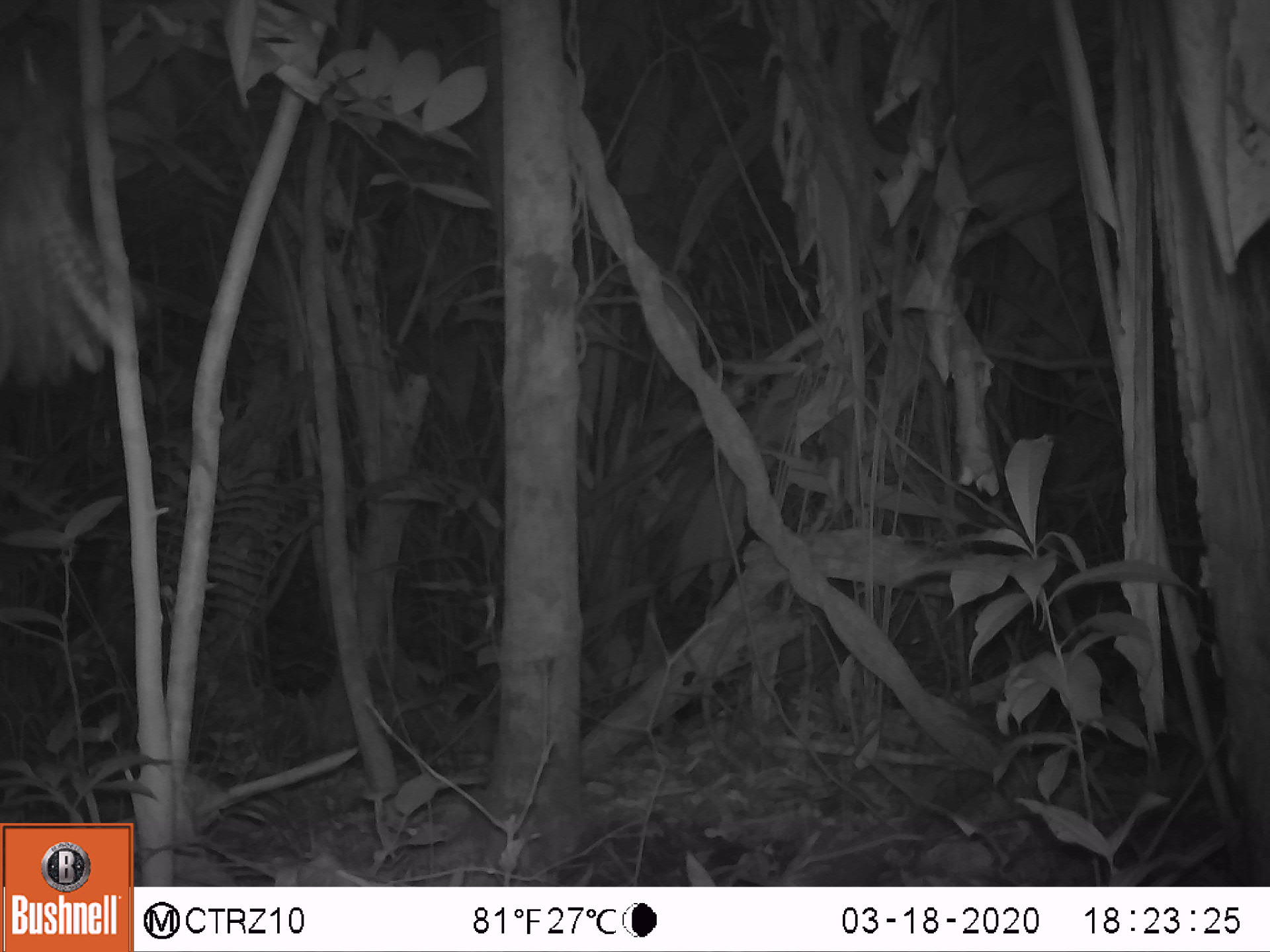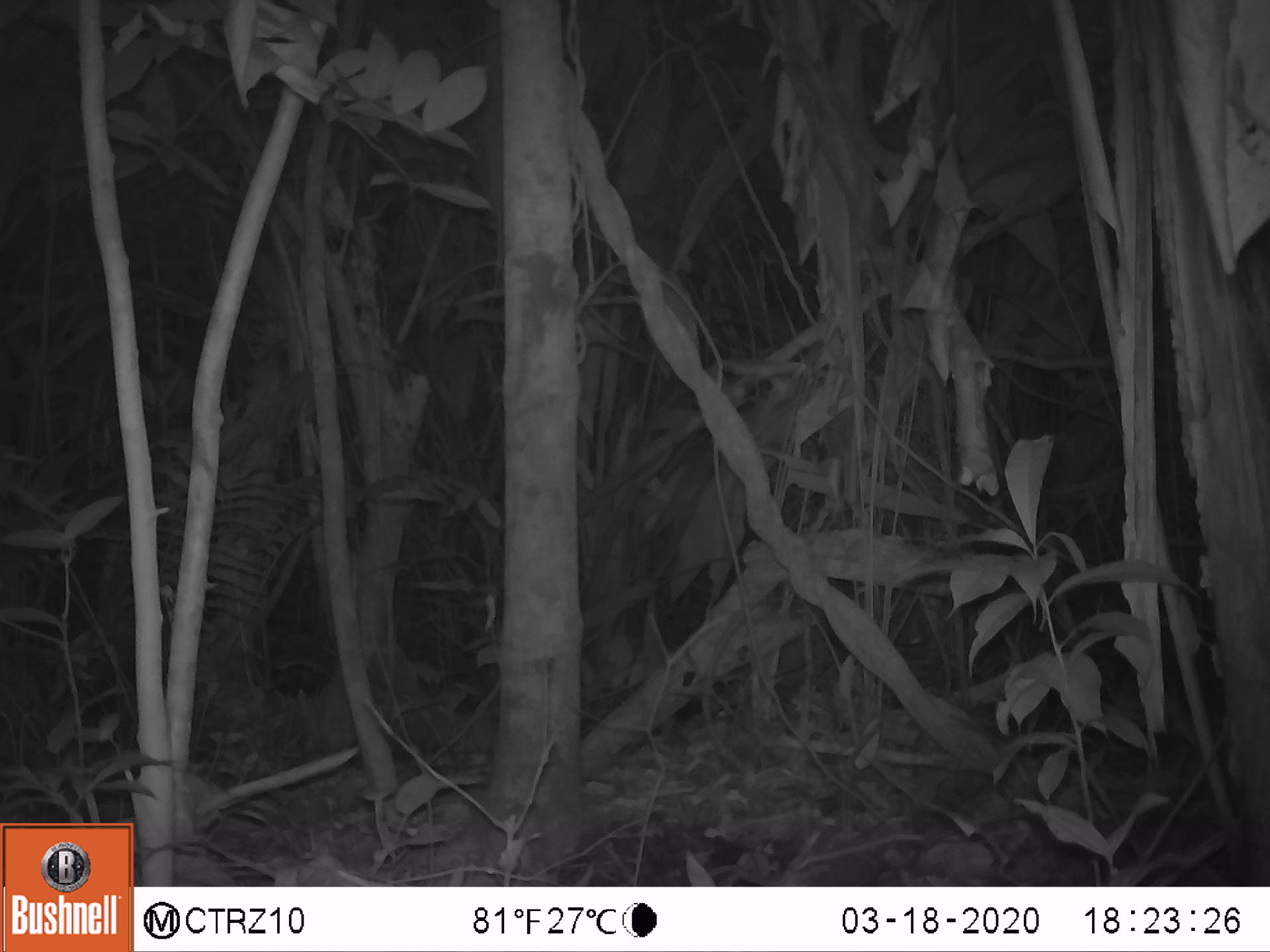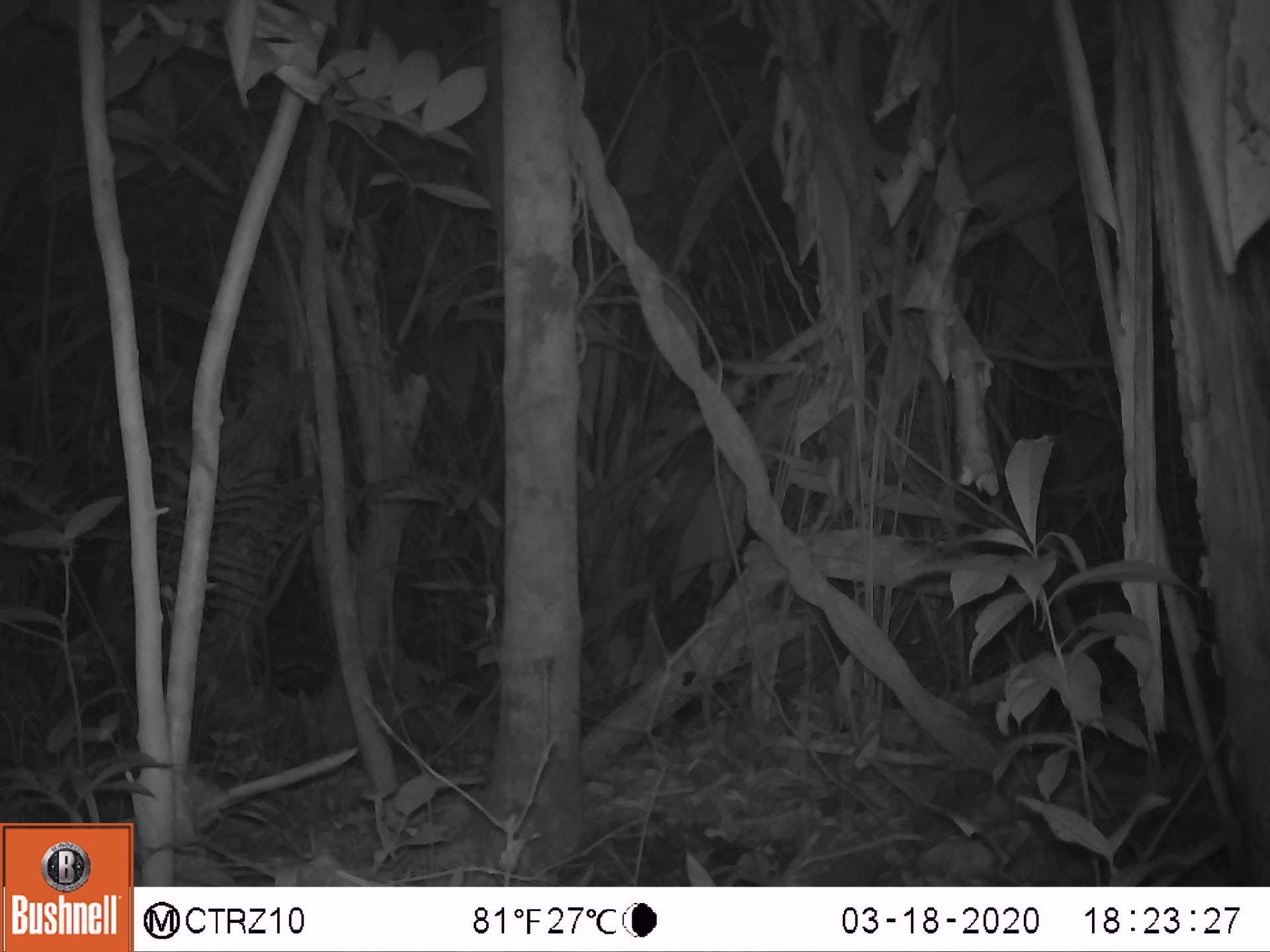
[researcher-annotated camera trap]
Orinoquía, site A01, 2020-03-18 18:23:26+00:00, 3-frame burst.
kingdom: Animalia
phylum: Chordata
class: Aves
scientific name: Aves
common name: bird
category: unknown bird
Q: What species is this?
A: Unknown bird (bird) (Aves).